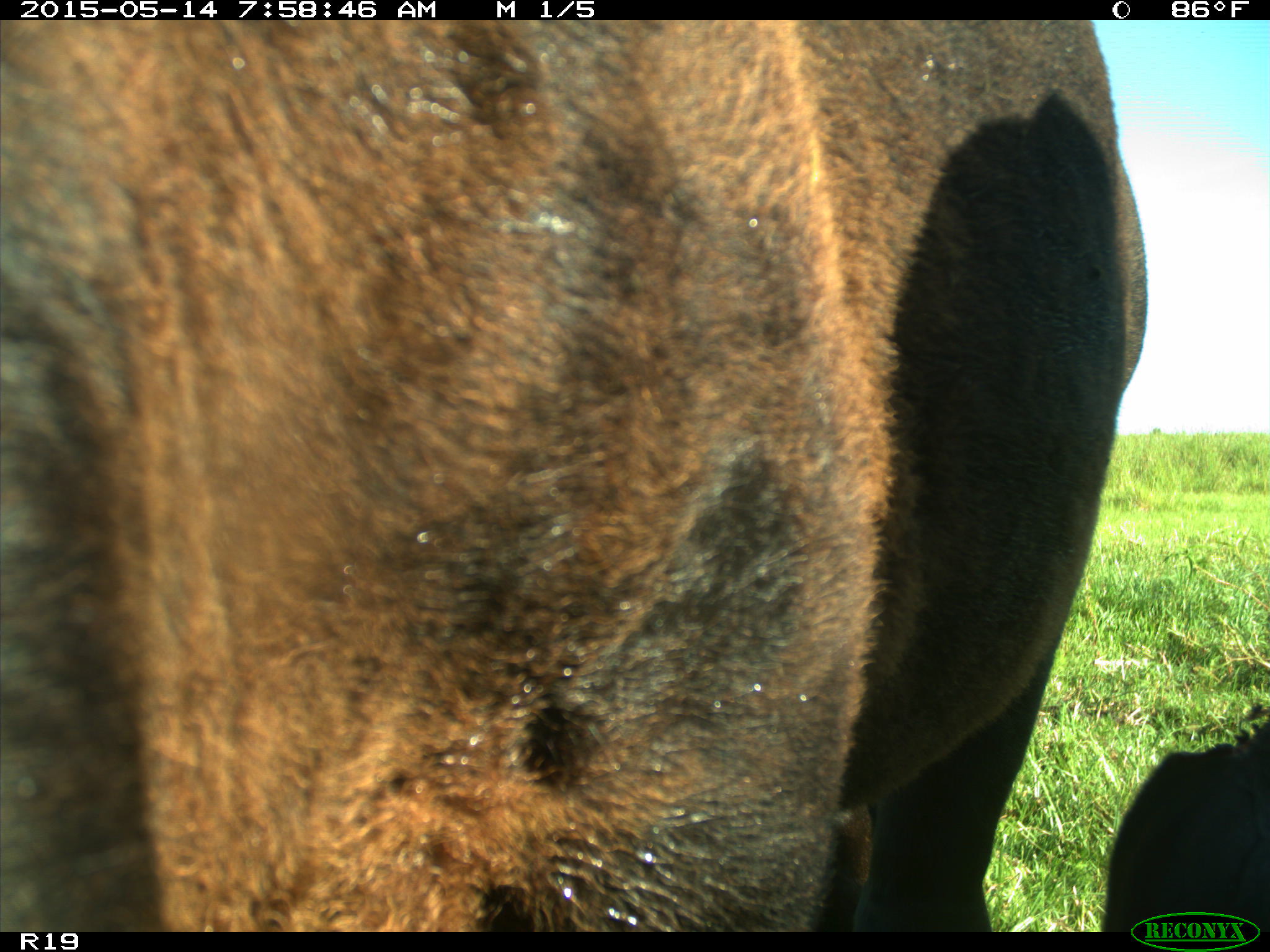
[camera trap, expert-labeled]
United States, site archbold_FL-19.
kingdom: Animalia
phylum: Chordata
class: Mammalia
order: Artiodactyla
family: Bovidae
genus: Bos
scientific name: Bos taurus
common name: domestic cow